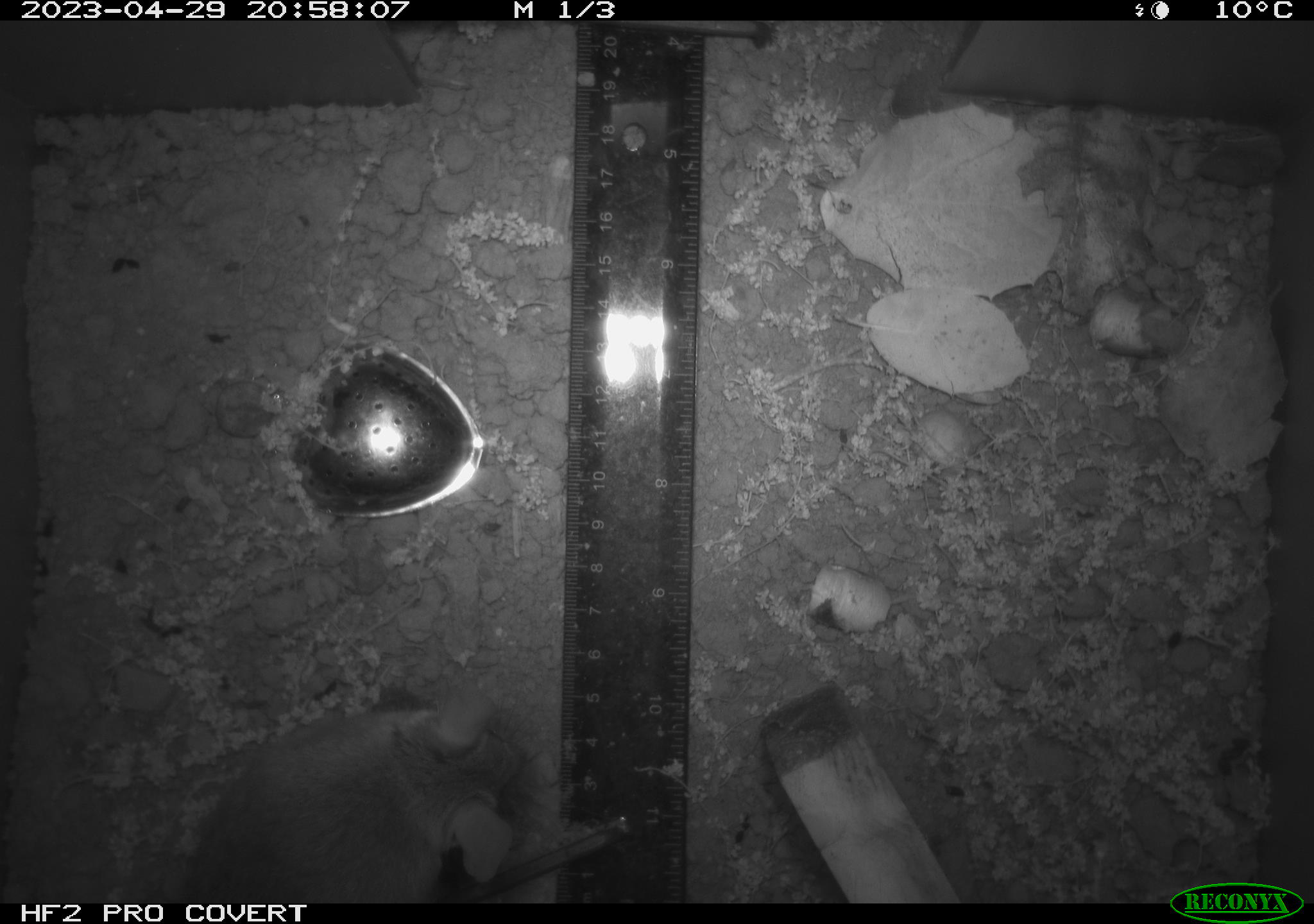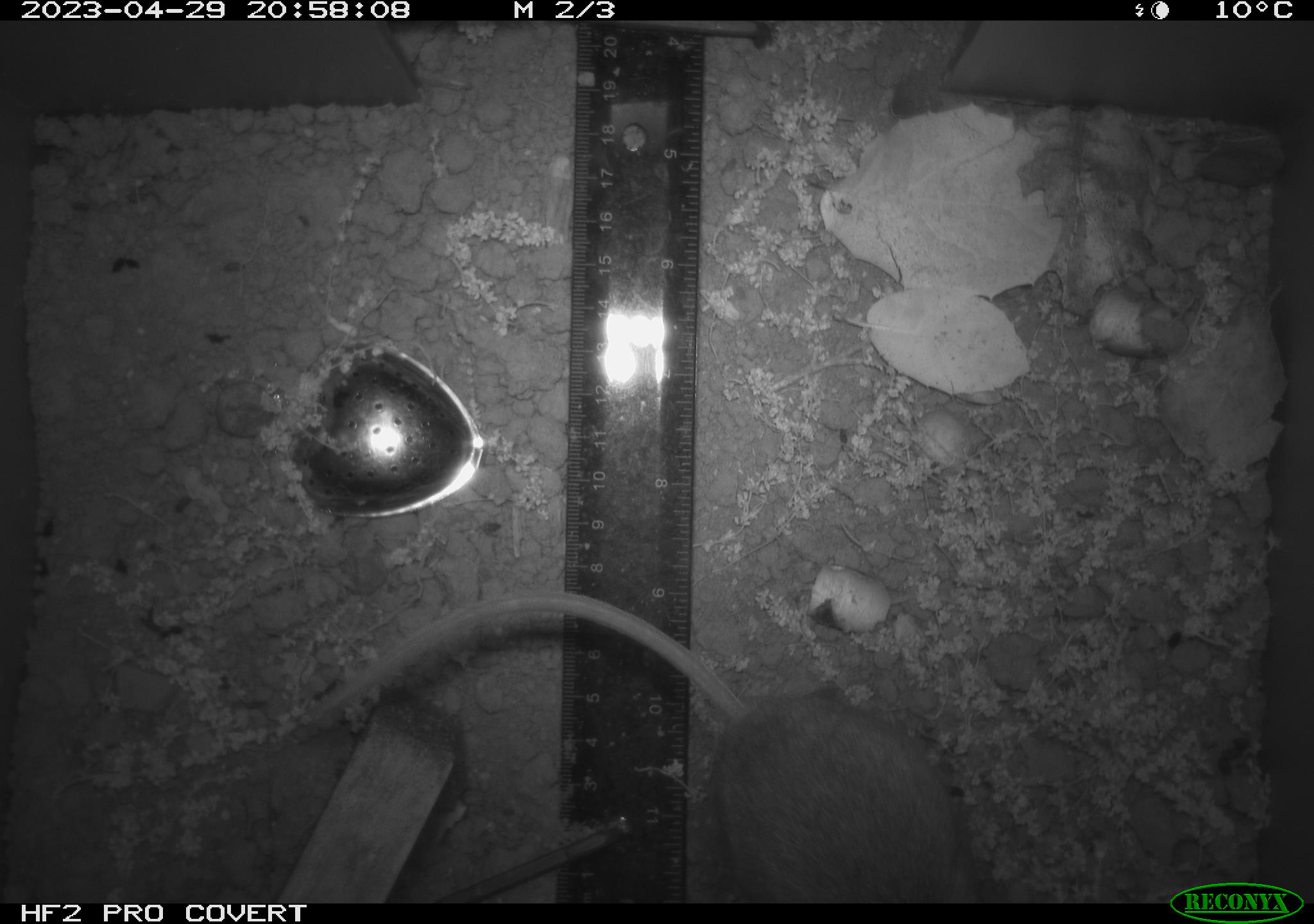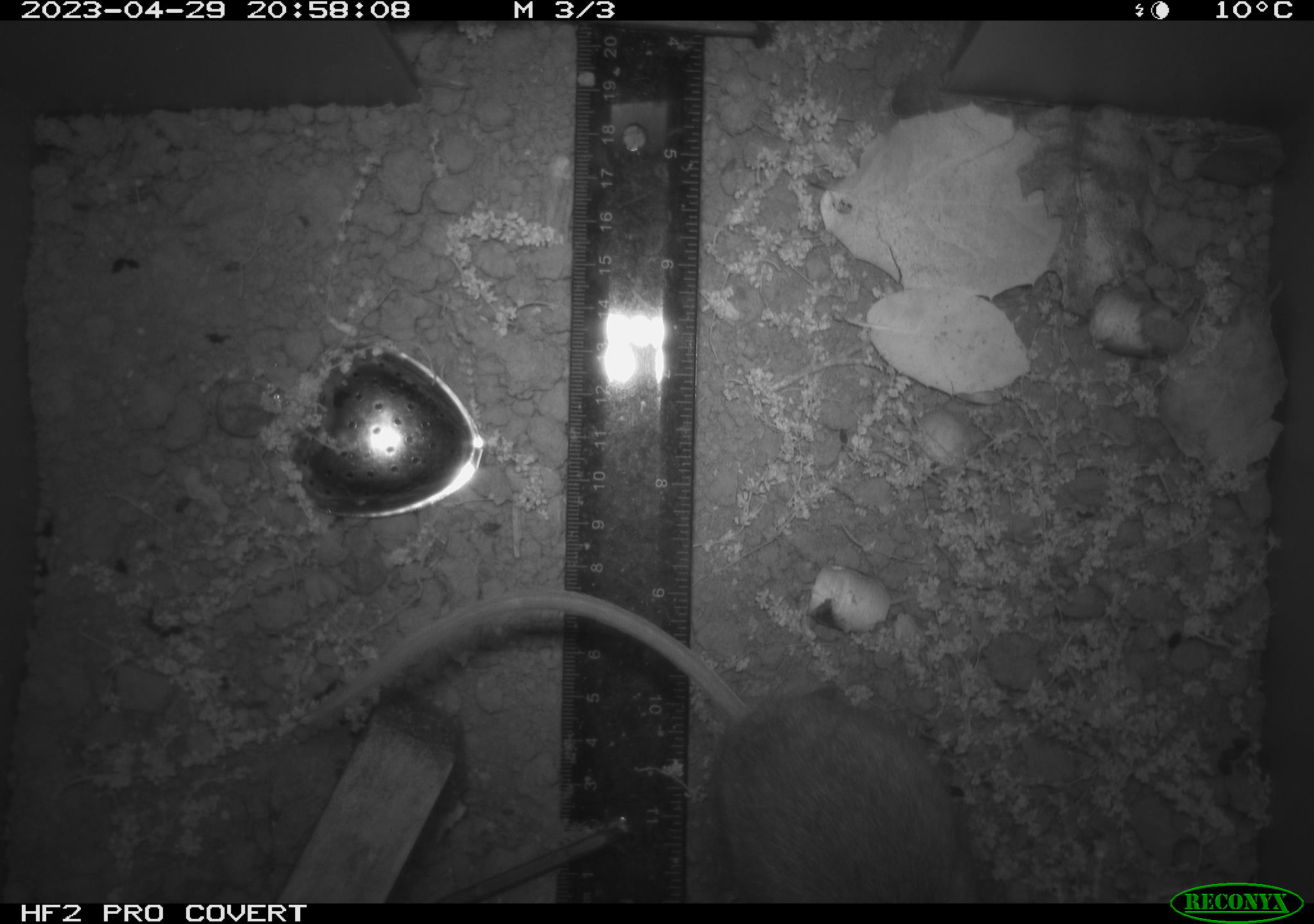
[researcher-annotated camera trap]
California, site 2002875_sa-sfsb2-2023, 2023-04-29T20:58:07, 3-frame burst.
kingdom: Animalia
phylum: Chordata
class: Mammalia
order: Rodentia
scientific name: Rodentia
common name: mouse species